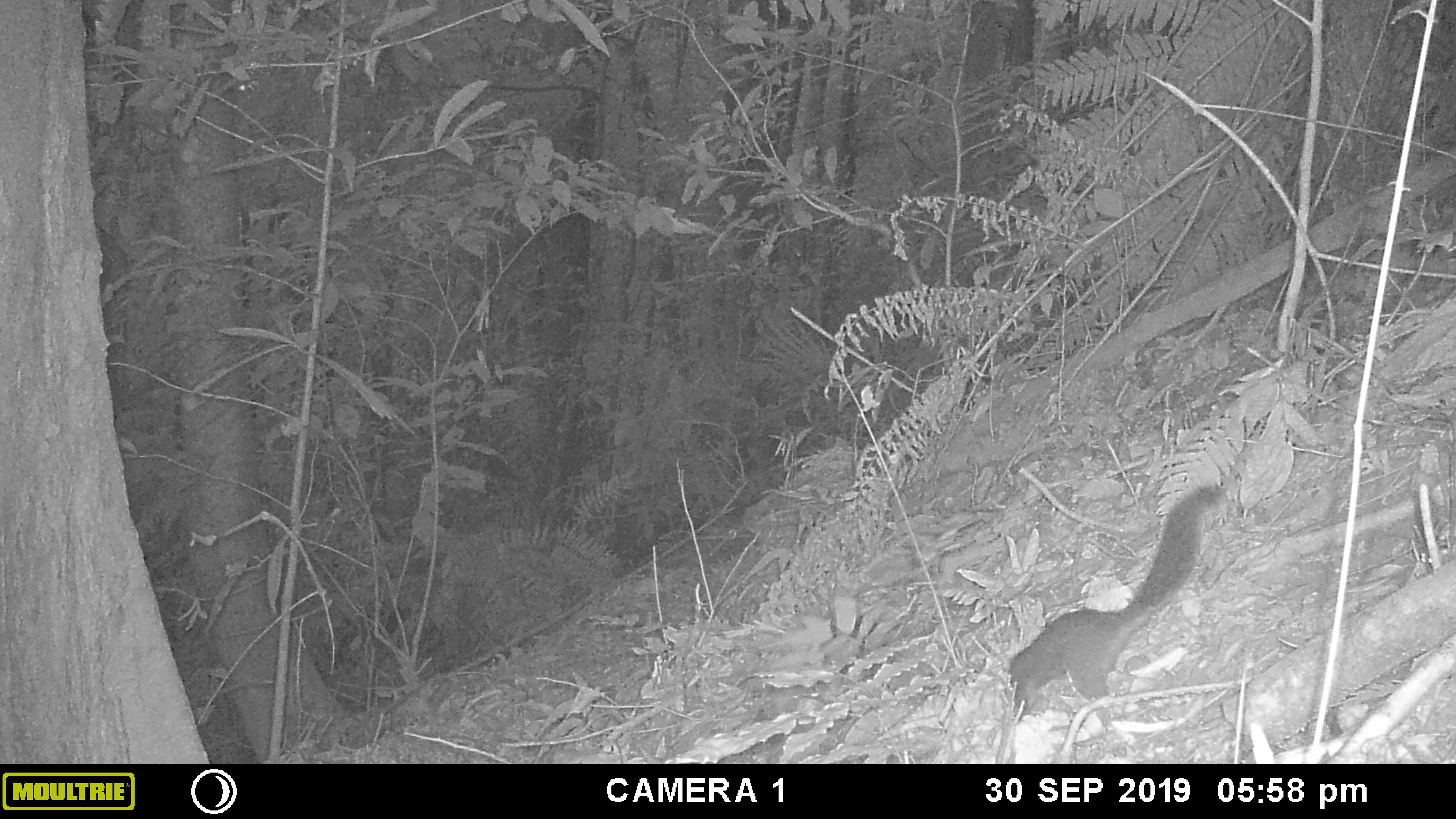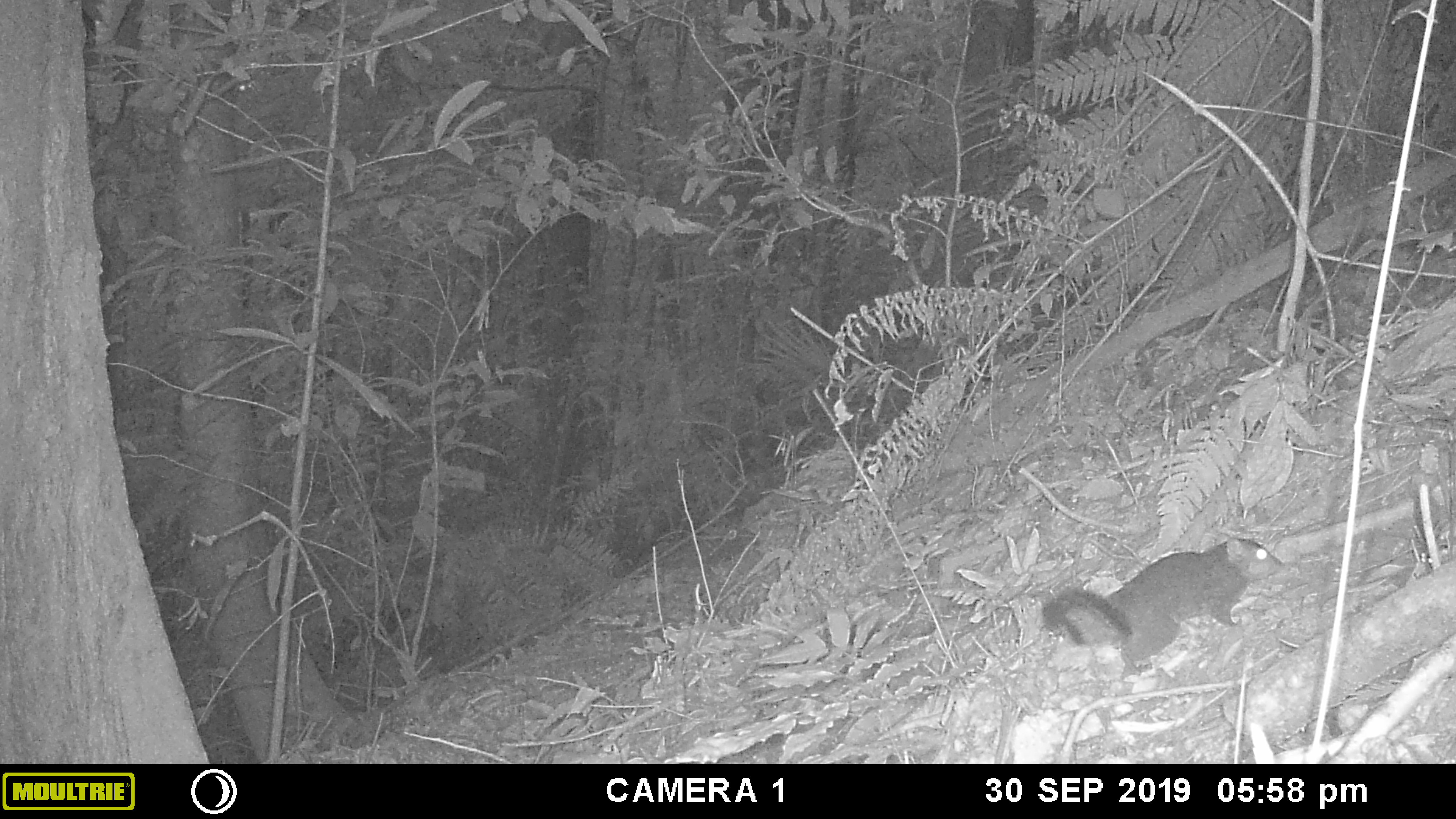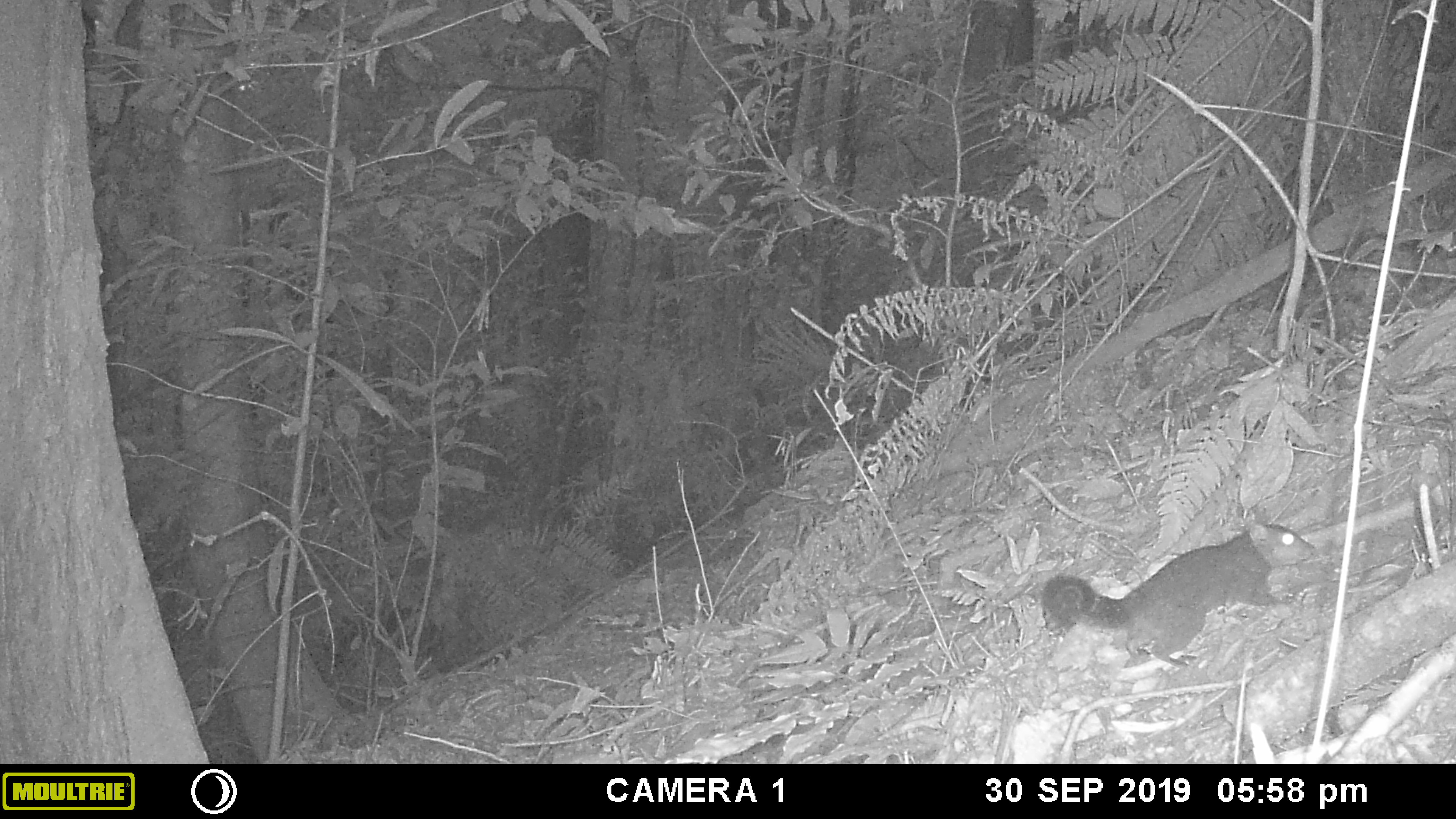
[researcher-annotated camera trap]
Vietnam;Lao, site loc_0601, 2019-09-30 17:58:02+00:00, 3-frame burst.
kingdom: Animalia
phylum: Chordata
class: Mammalia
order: Rodentia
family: Sciuridae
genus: Dremomys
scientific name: Dremomys rufigenis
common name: red-cheeked squirrel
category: red cheeked squirrel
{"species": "red cheeked squirrel (red-cheeked squirrel) (Dremomys rufigenis)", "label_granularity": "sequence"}